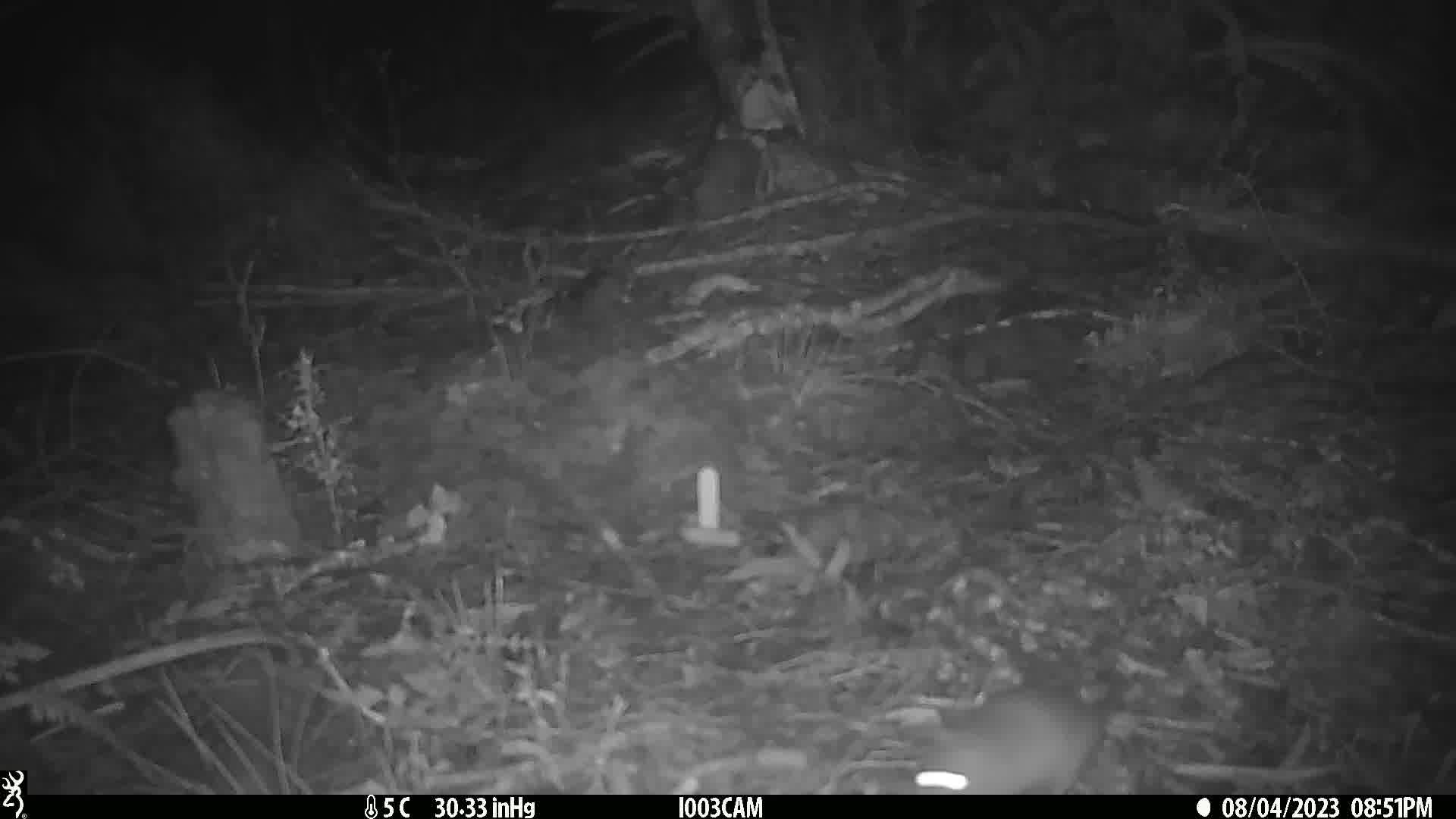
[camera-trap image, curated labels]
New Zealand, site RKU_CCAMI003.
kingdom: Animalia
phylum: Chordata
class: Mammalia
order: Rodentia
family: Muridae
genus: Rattus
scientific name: Rattus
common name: rat